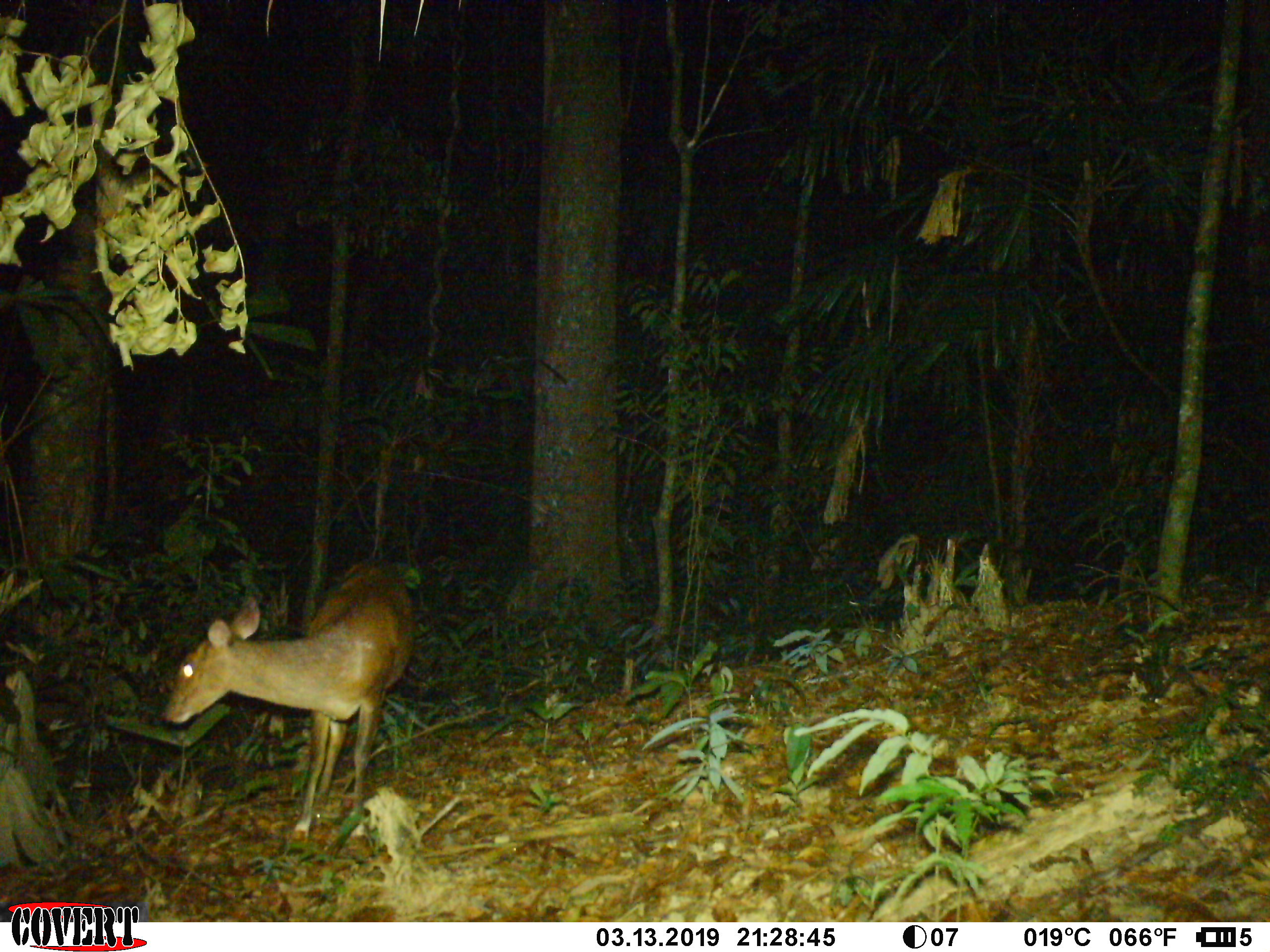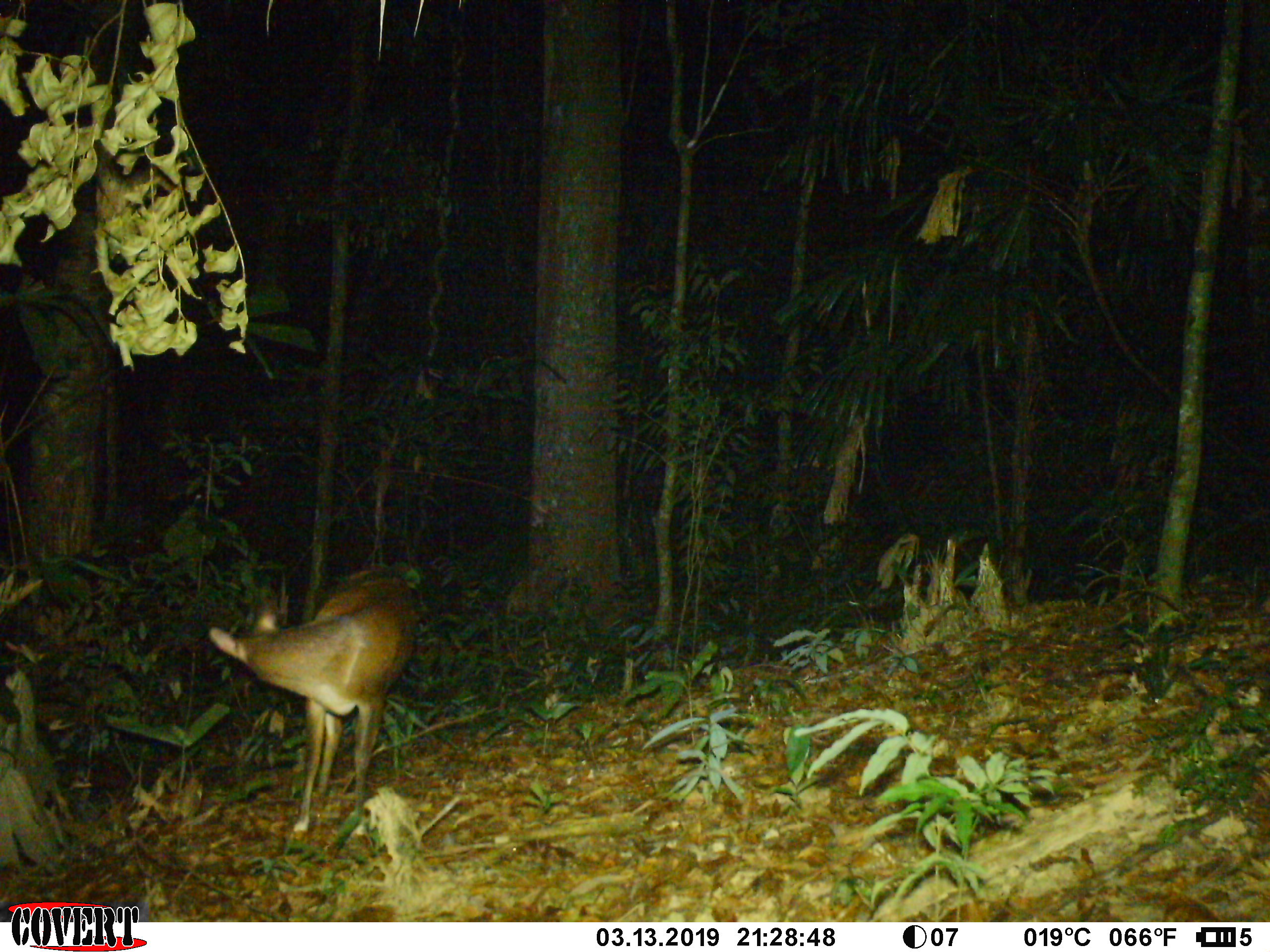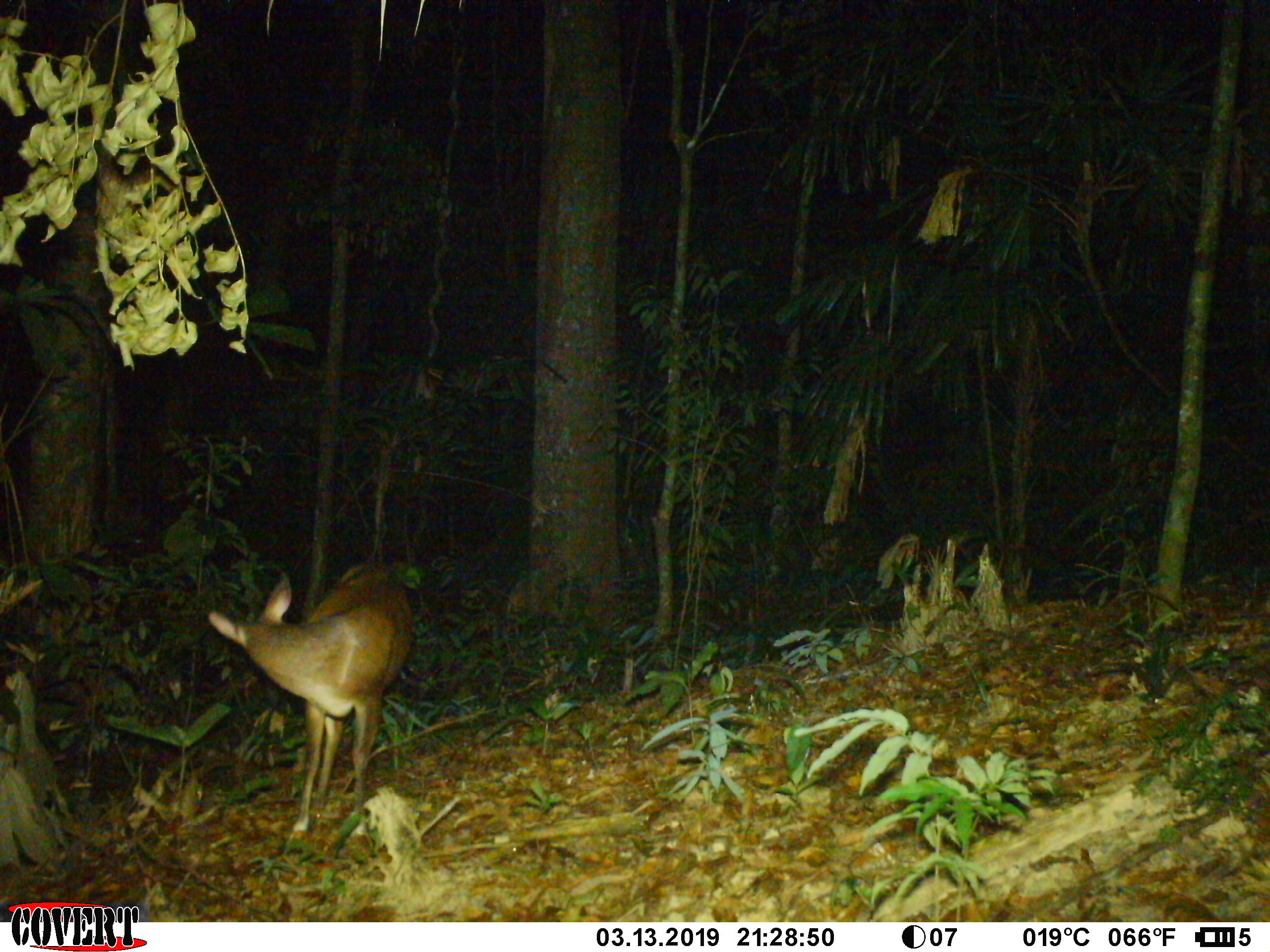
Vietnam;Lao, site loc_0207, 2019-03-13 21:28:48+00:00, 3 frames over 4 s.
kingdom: Animalia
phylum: Chordata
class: Mammalia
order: Artiodactyla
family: Cervidae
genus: Muntiacus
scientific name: Muntiacus vuquangensis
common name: large-antlered muntjac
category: large antlered muntjac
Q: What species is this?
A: Large antlered muntjac (large-antlered muntjac) (Muntiacus vuquangensis).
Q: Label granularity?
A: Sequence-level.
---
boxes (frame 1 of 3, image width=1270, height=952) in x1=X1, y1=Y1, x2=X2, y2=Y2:
large antlered muntjac: x1=162, y1=560, x2=416, y2=844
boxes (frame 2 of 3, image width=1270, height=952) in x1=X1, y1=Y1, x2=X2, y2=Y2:
large antlered muntjac: x1=208, y1=564, x2=414, y2=841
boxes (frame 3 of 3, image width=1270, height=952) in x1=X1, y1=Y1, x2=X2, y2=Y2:
large antlered muntjac: x1=208, y1=563, x2=412, y2=843